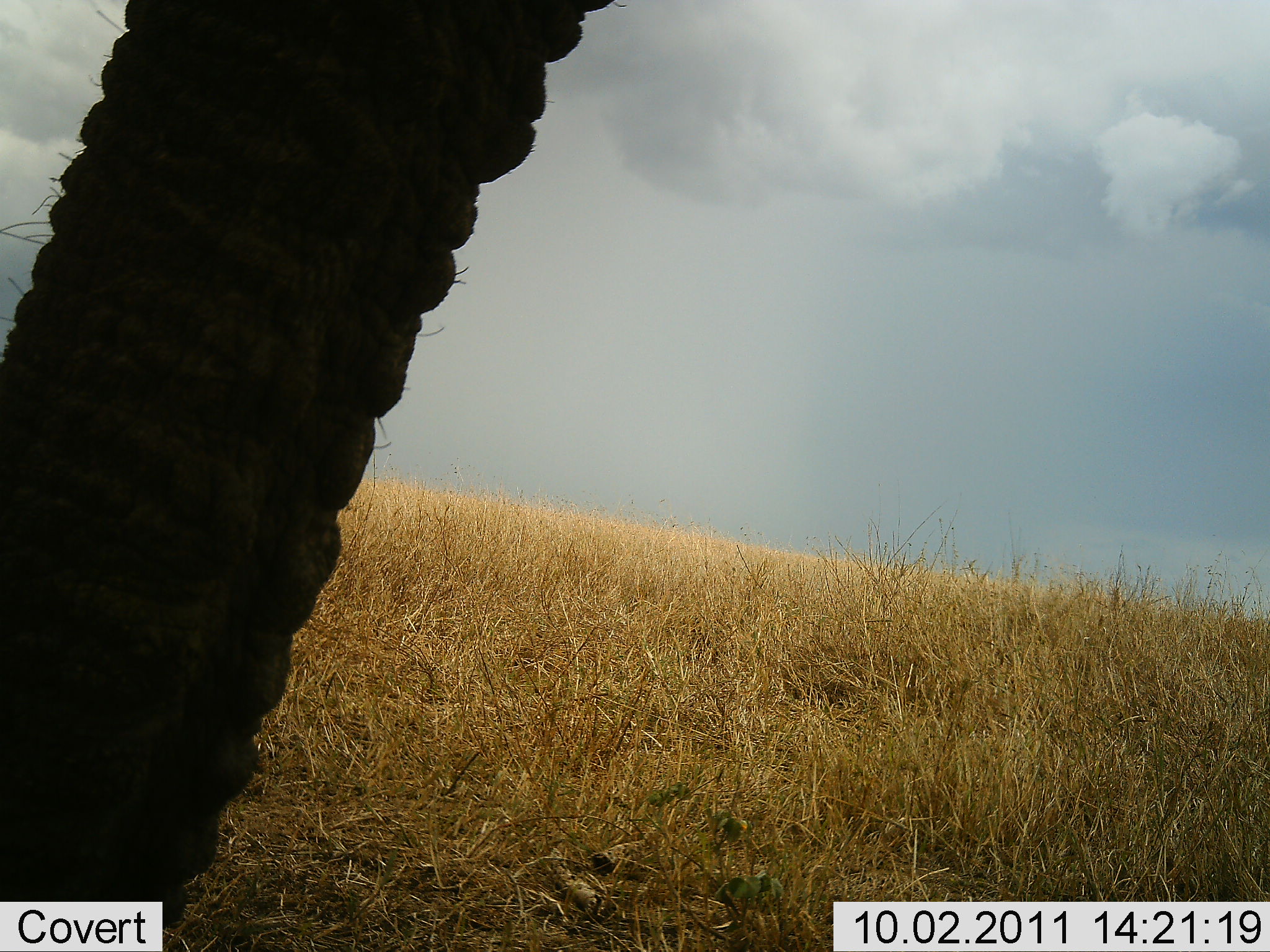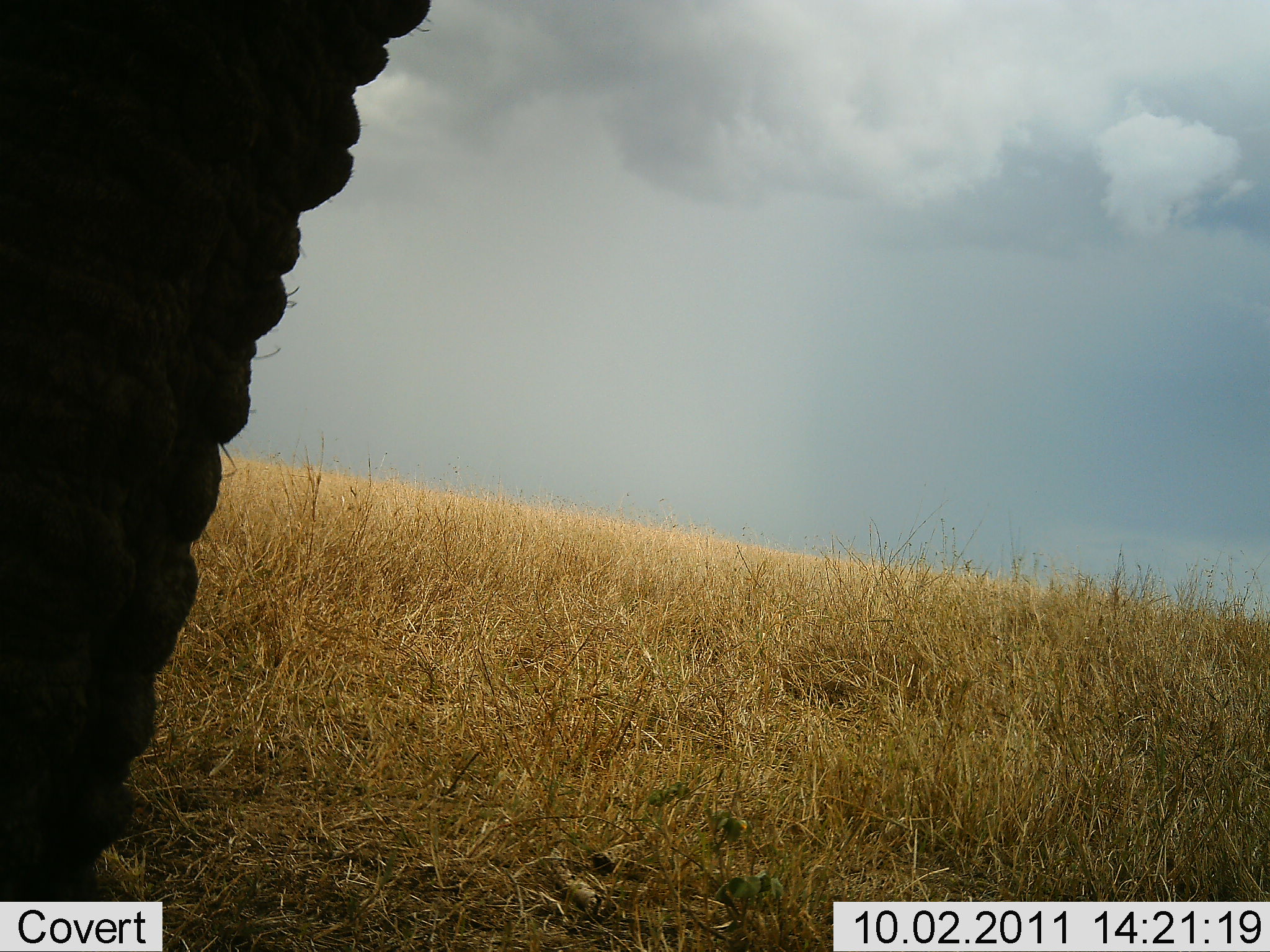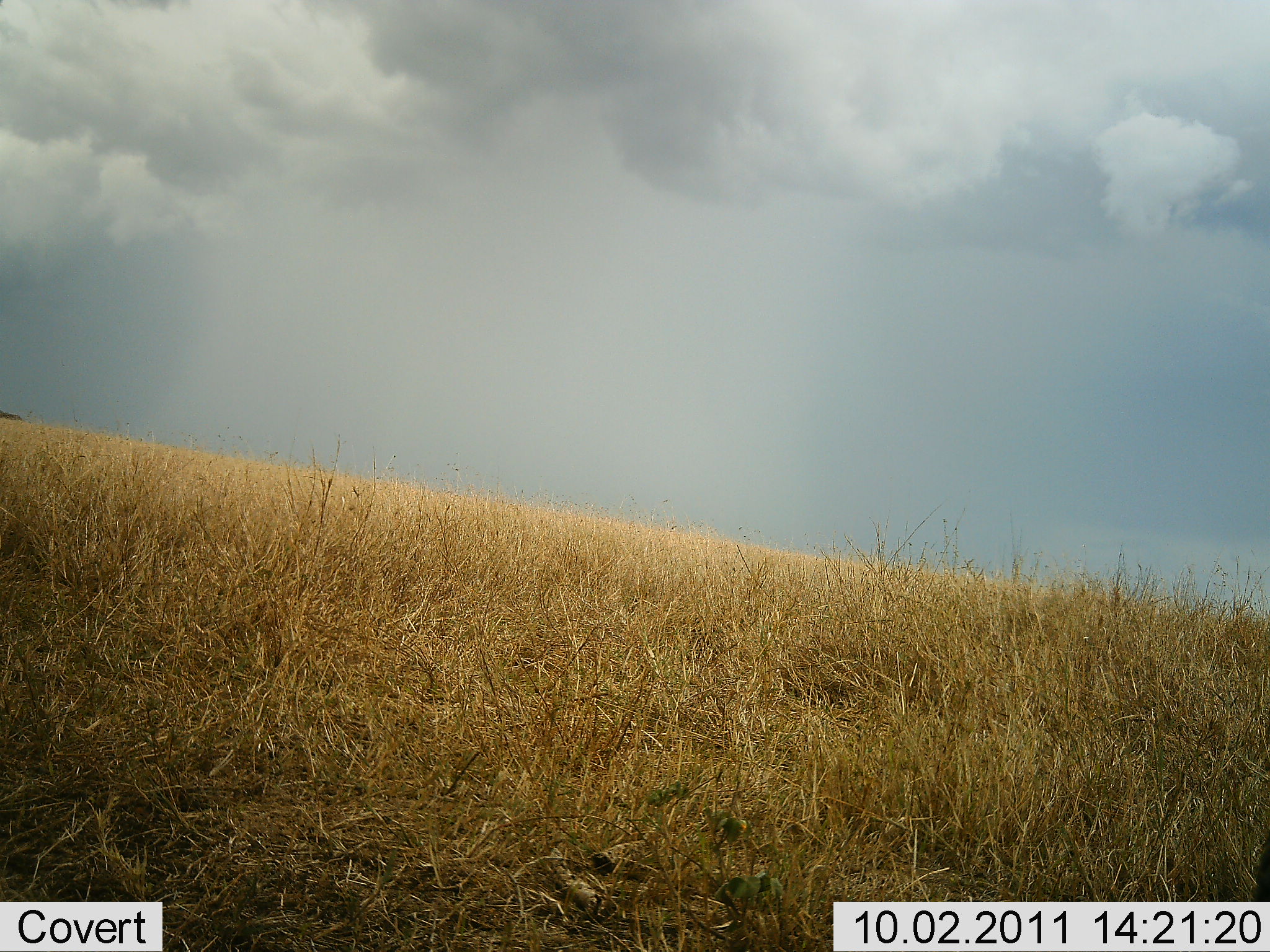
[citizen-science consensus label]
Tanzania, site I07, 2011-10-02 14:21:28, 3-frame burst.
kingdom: Animalia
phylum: Chordata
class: Mammalia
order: Proboscidea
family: Elephantidae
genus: Loxodonta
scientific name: Loxodonta africana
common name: african bush elephant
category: elephant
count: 1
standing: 36%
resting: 0%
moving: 73%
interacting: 0%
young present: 0%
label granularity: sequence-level